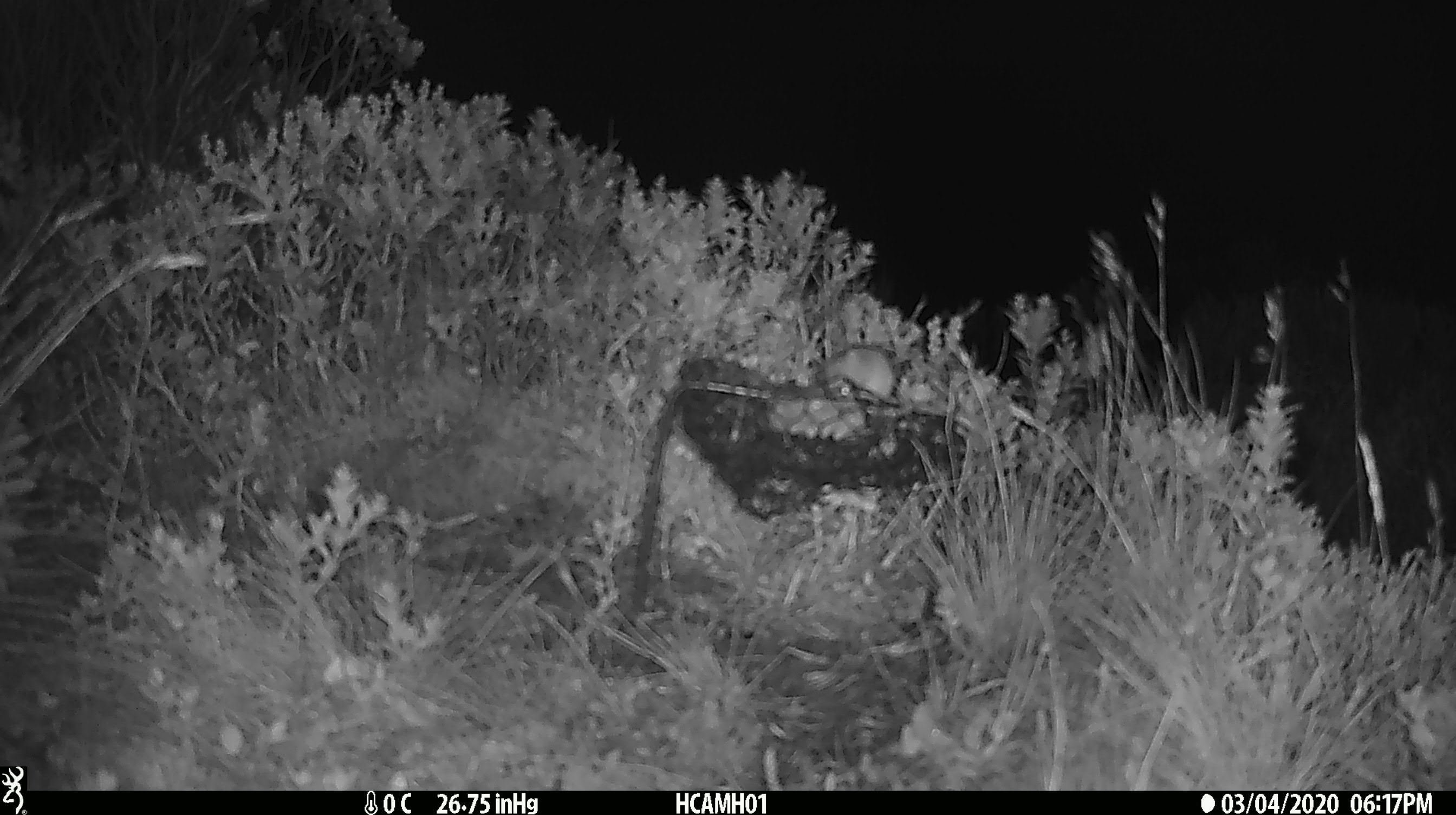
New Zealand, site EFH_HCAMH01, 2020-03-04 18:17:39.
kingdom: Animalia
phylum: Chordata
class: Mammalia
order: Rodentia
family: Muridae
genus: Mus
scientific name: Mus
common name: mouse